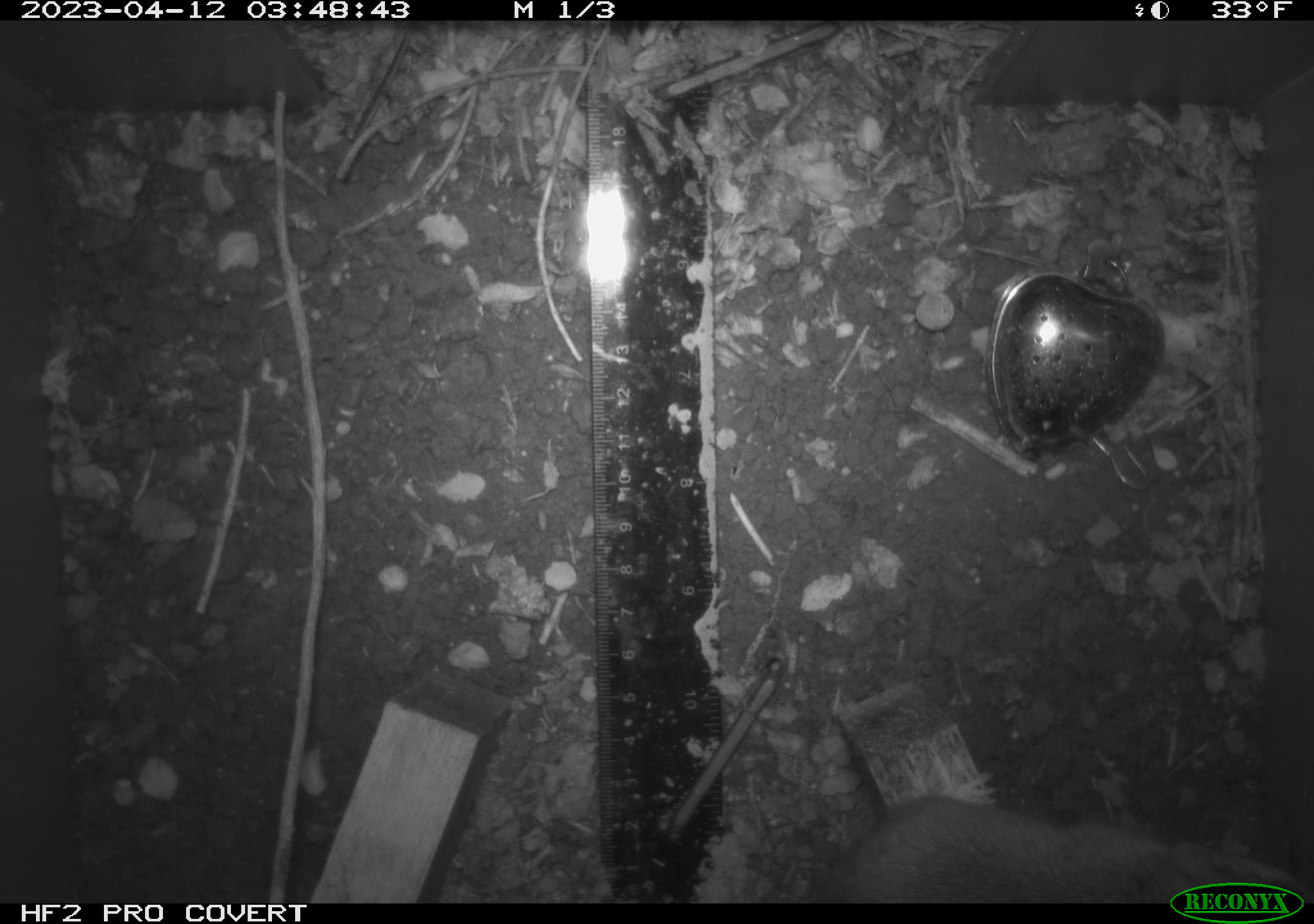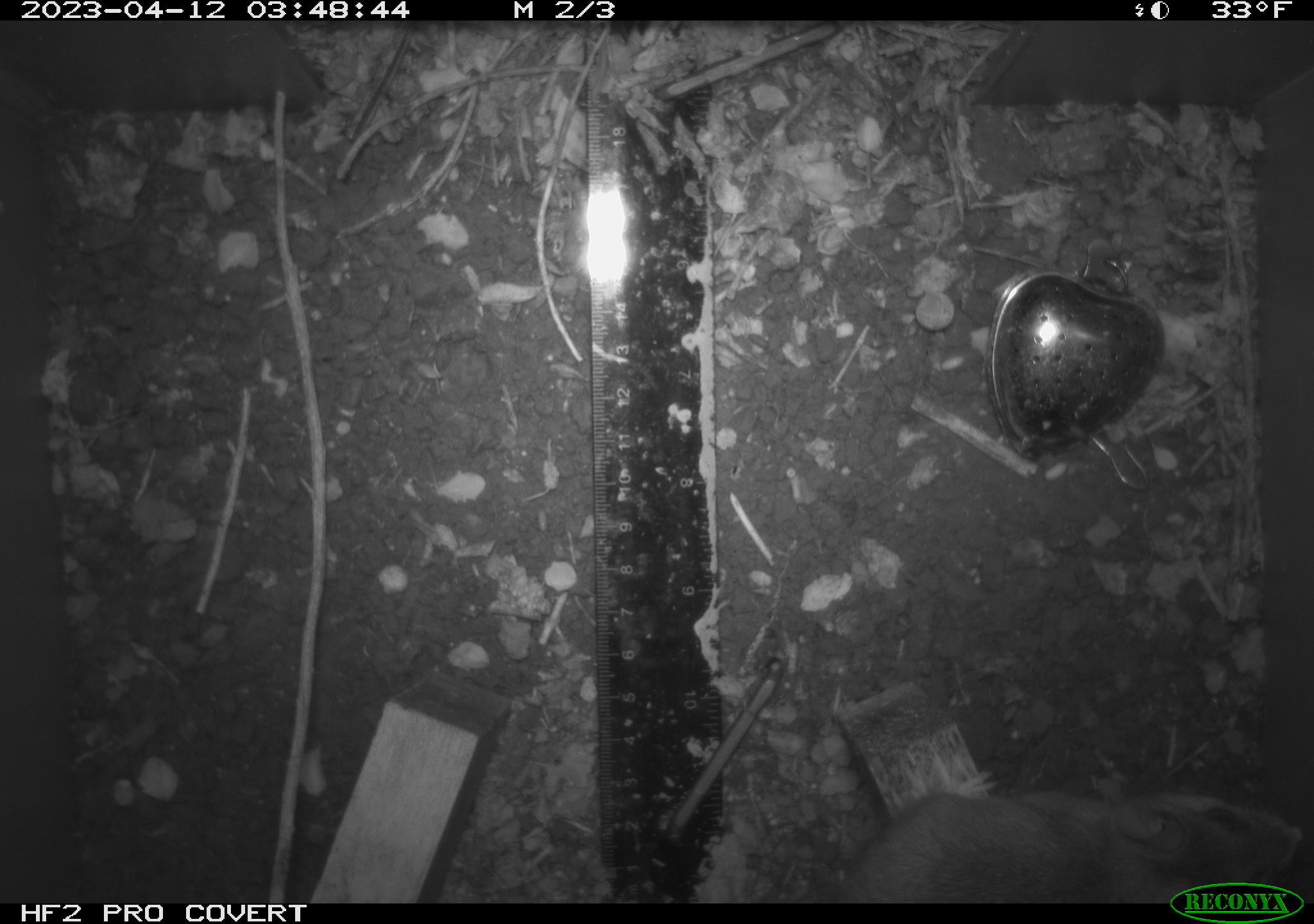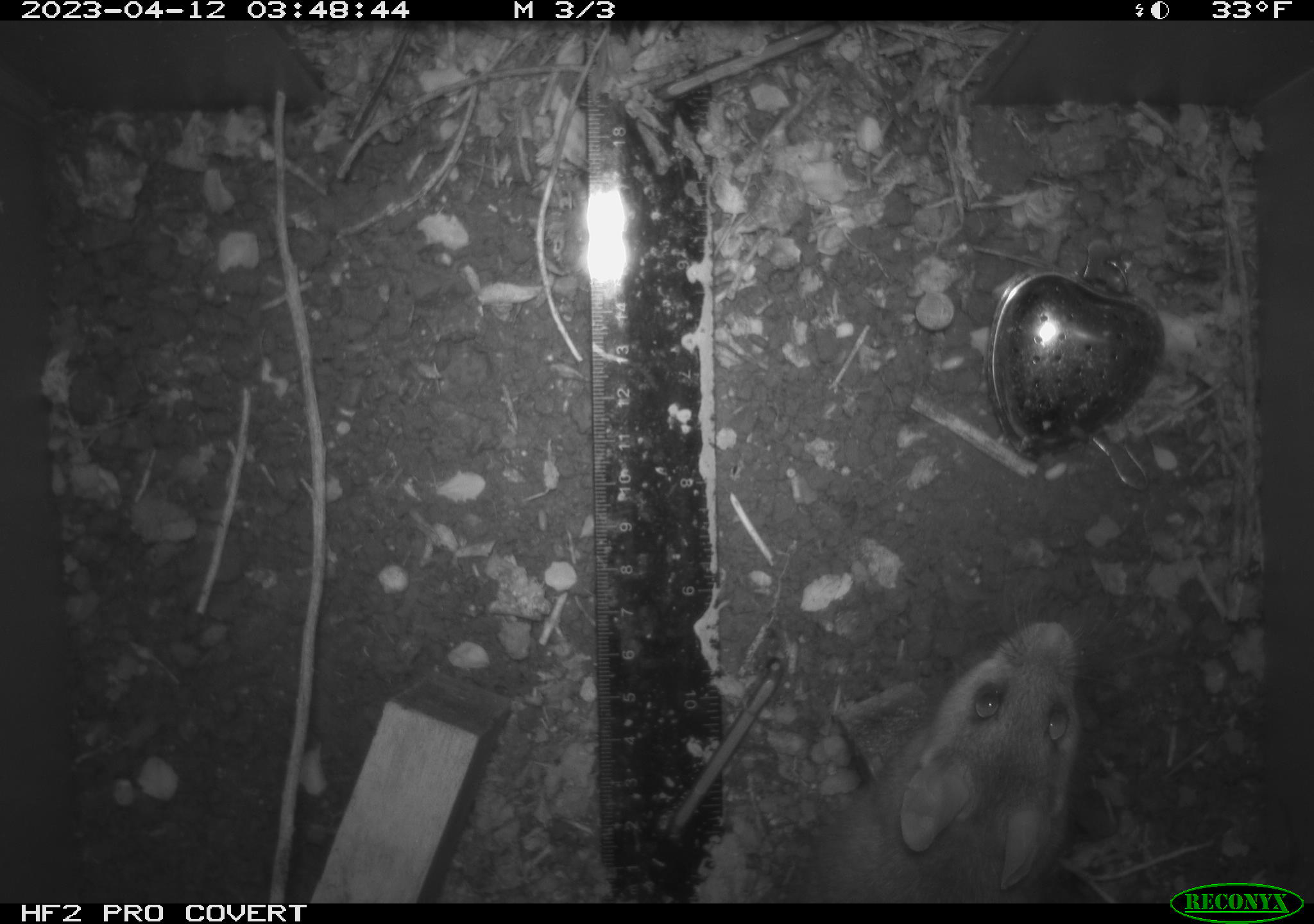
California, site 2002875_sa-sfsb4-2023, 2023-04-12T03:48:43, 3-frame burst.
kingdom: Animalia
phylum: Chordata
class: Mammalia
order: Rodentia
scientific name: Rodentia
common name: mouse species